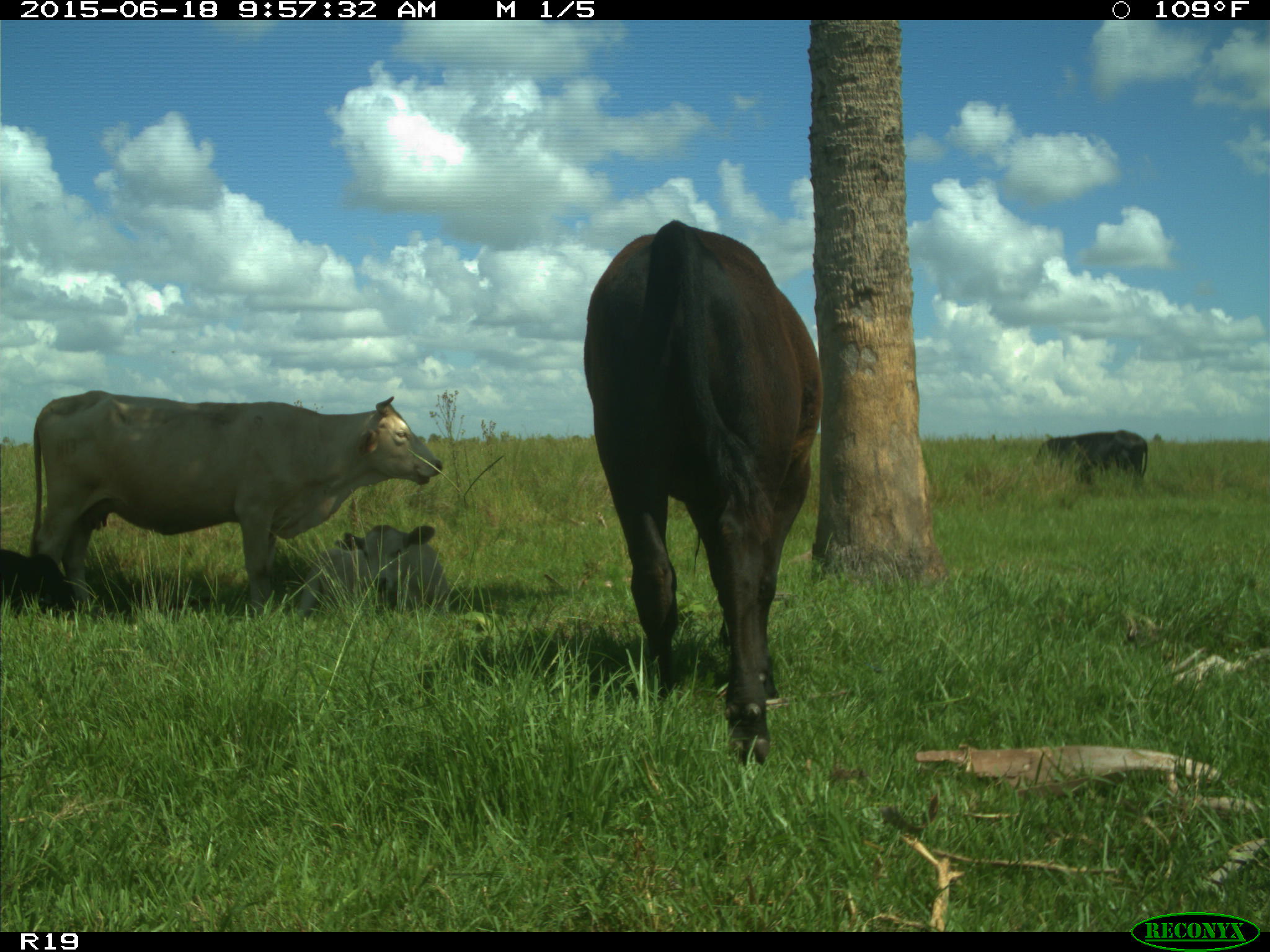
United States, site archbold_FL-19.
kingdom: Animalia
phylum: Chordata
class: Mammalia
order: Artiodactyla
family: Bovidae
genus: Bos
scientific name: Bos taurus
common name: domestic cow